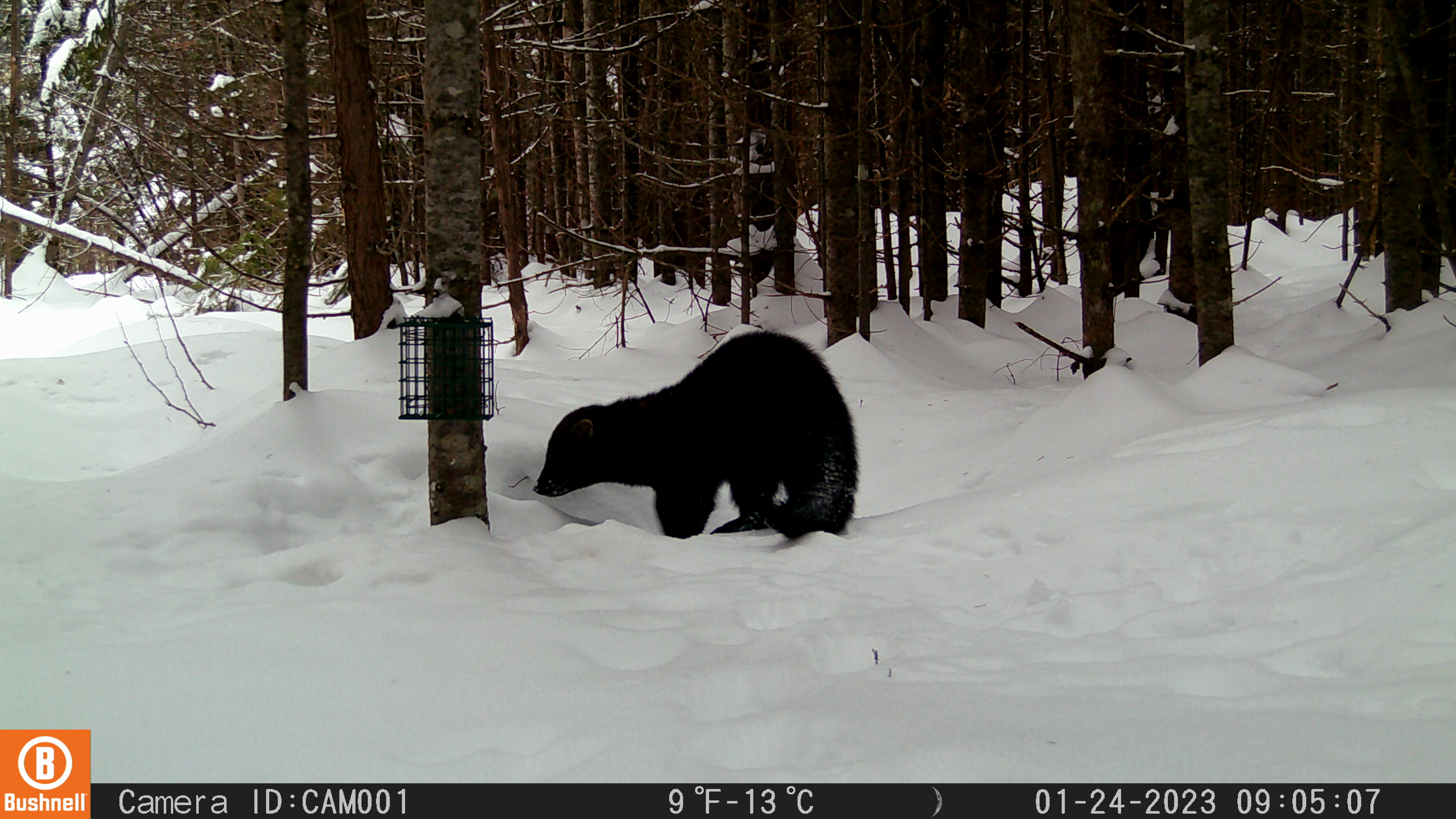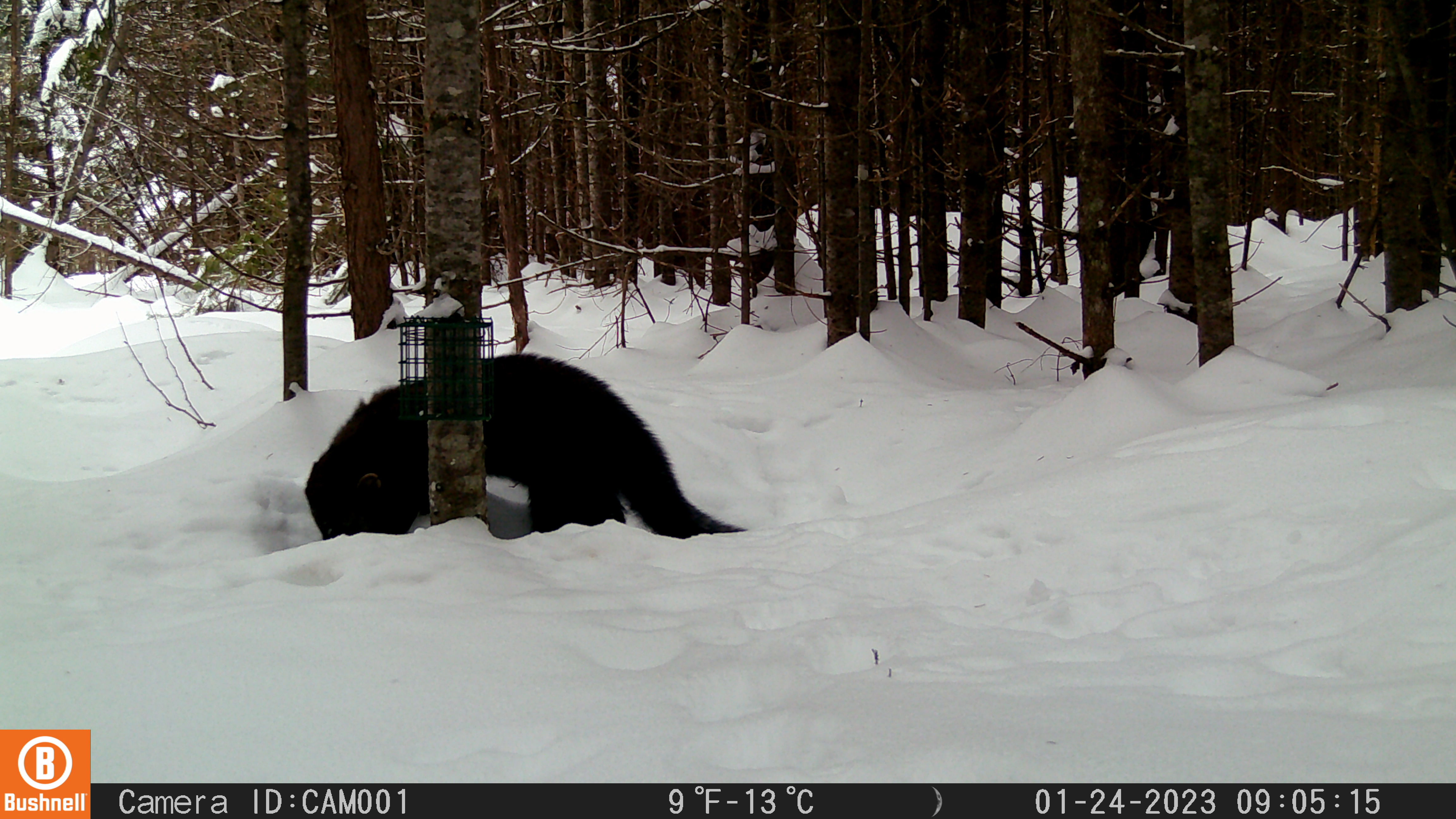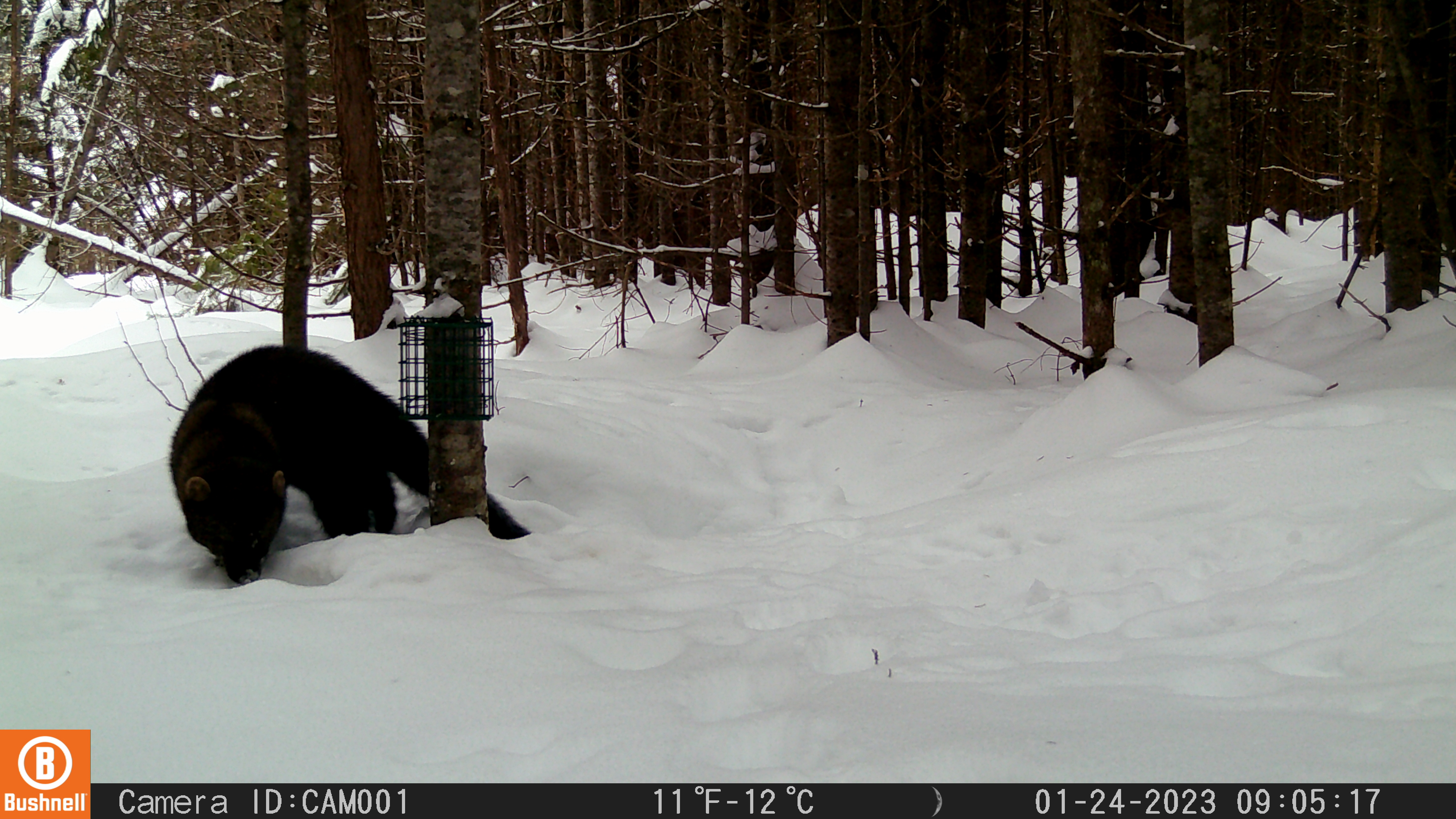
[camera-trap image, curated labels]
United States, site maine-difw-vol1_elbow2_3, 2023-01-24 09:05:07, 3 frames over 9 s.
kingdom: Animalia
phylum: Chordata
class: Mammalia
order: Carnivora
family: Mustelidae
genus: Pekania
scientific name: Pekania pennanti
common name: fisher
Fisher (Pekania pennanti).